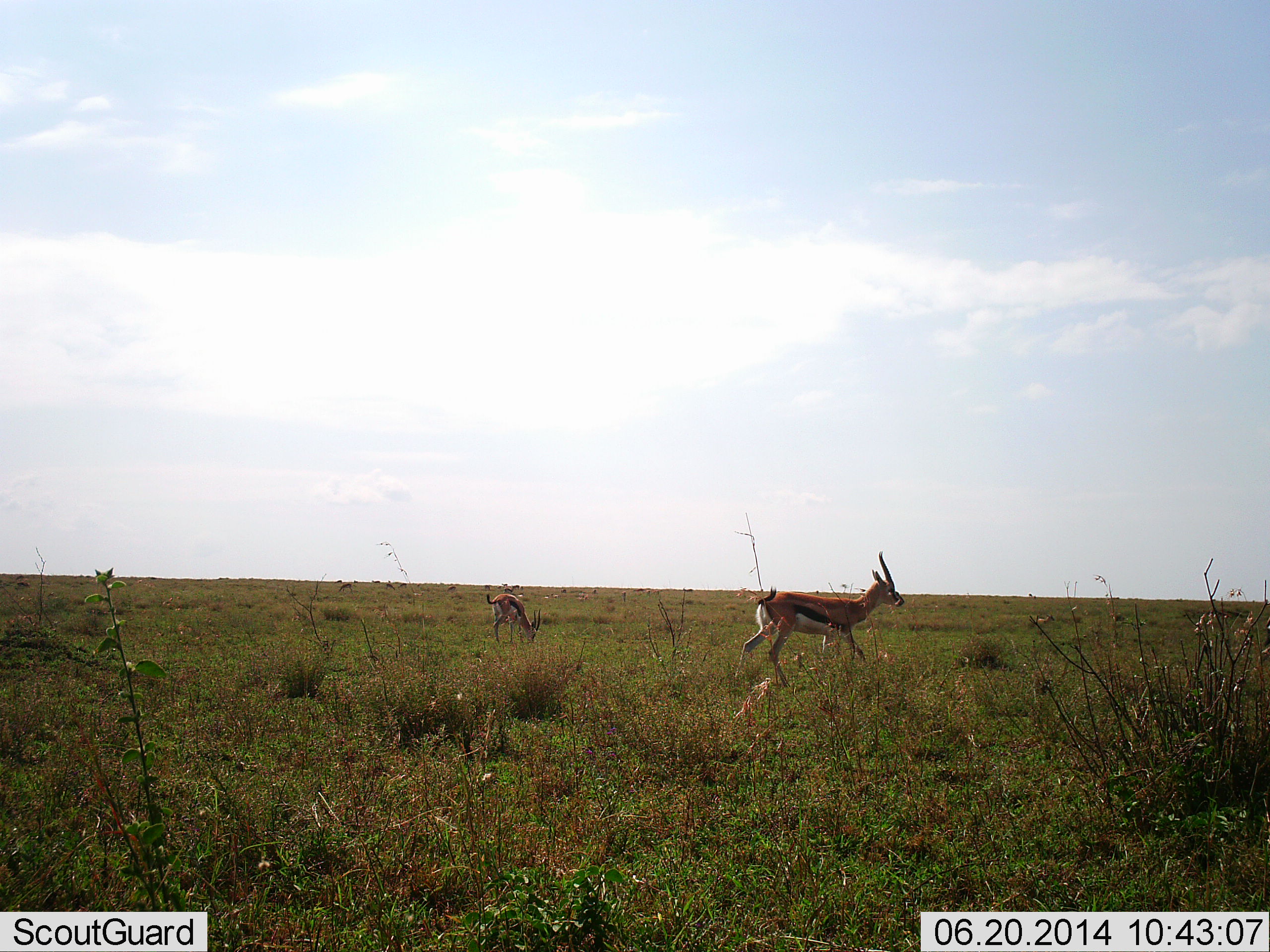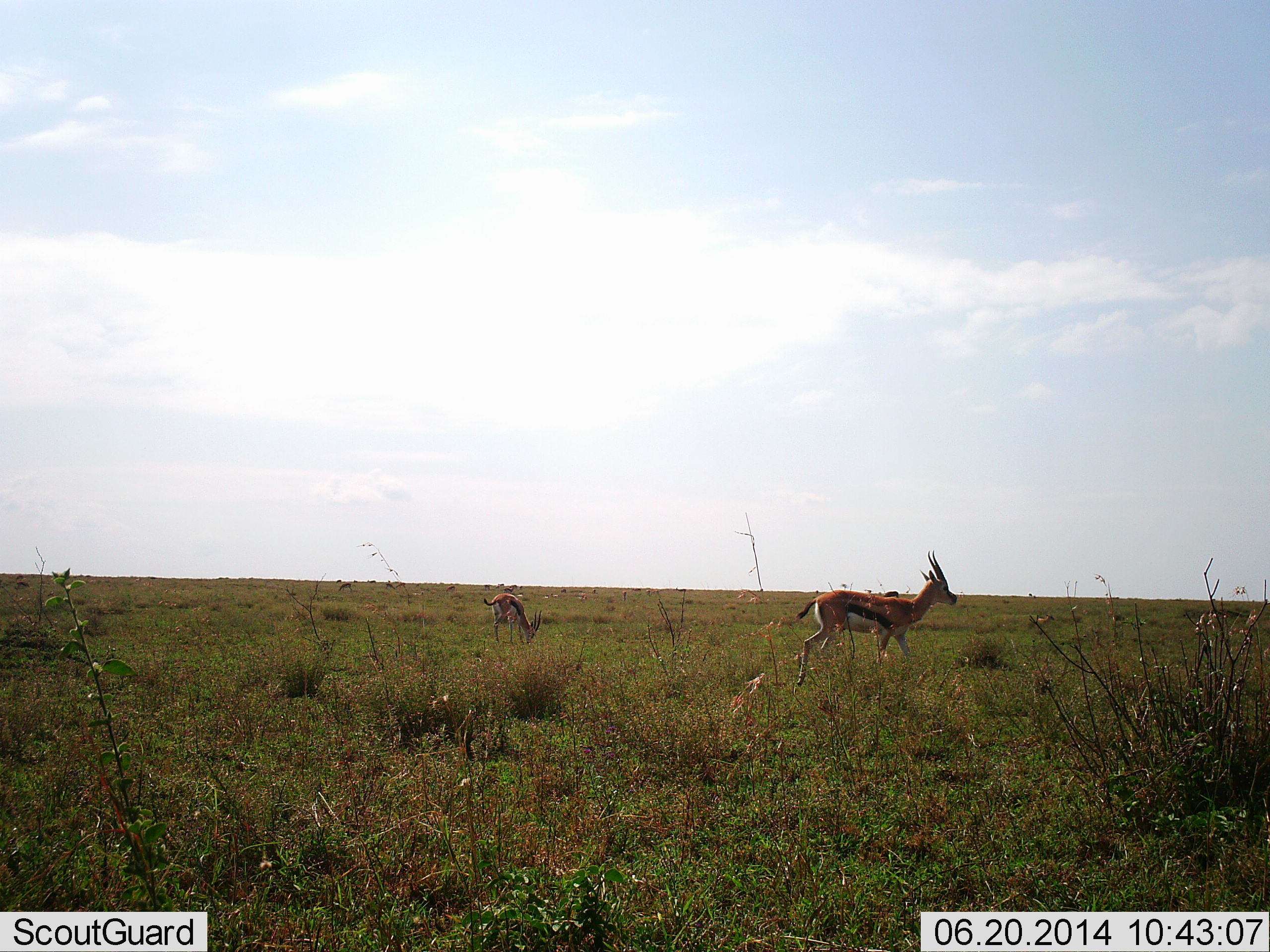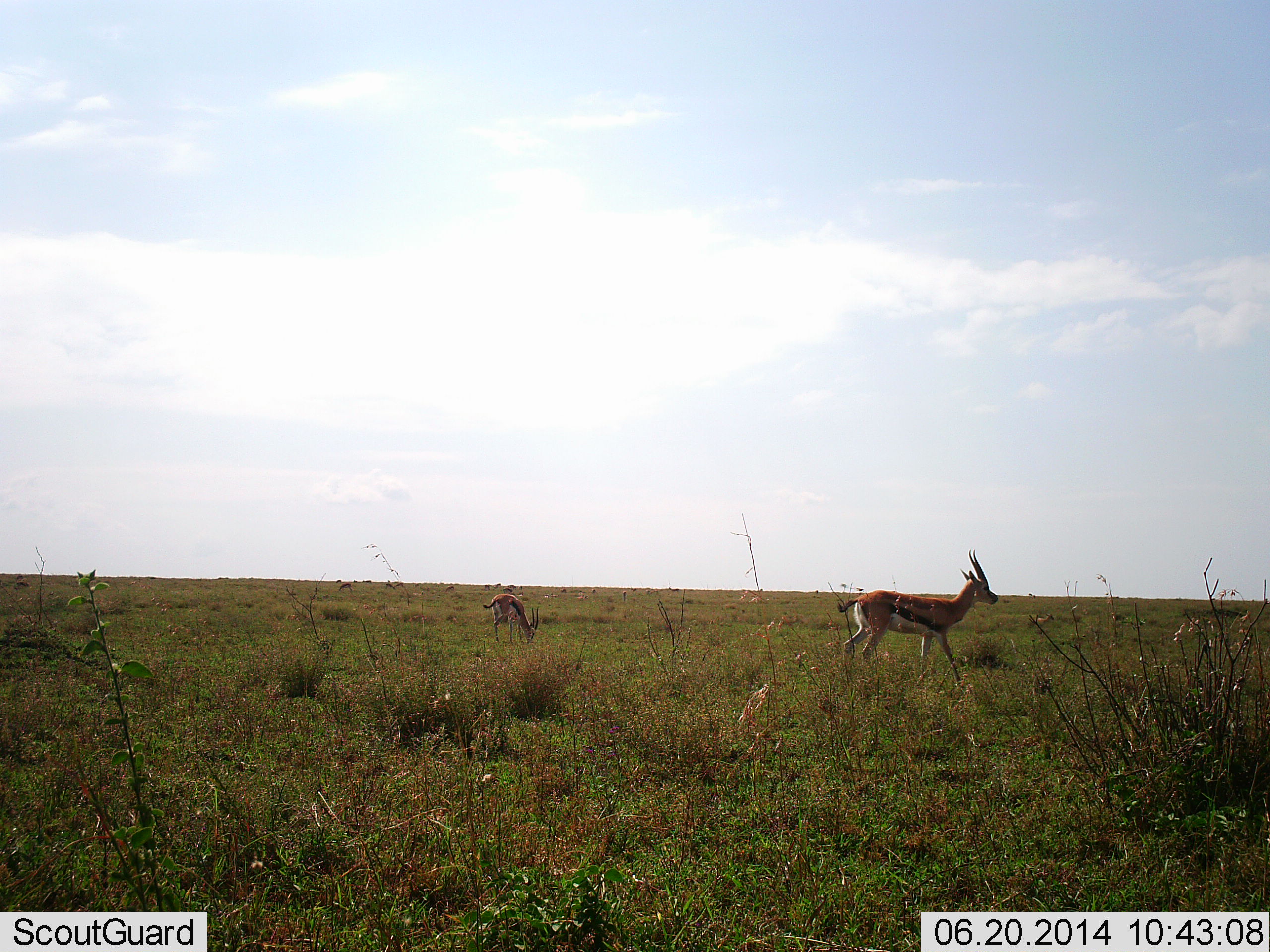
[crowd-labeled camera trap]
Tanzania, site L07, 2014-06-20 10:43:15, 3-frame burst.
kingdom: Animalia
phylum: Chordata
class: Mammalia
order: Artiodactyla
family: Bovidae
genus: Eudorcas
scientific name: Eudorcas thomsonii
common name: thomson's gazelle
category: gazellethomsons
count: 2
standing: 29%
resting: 2%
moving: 86%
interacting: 0%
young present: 8%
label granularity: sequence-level